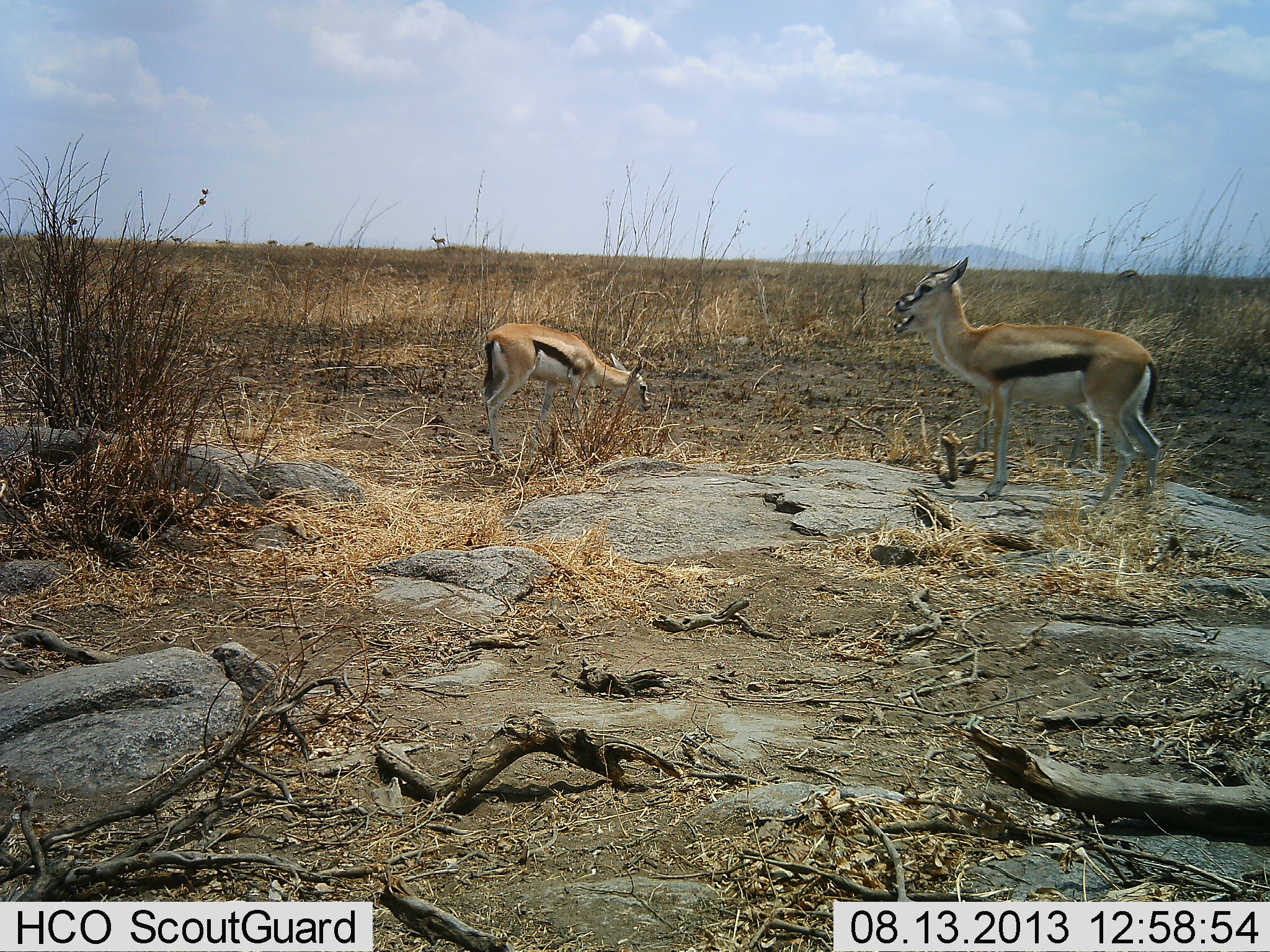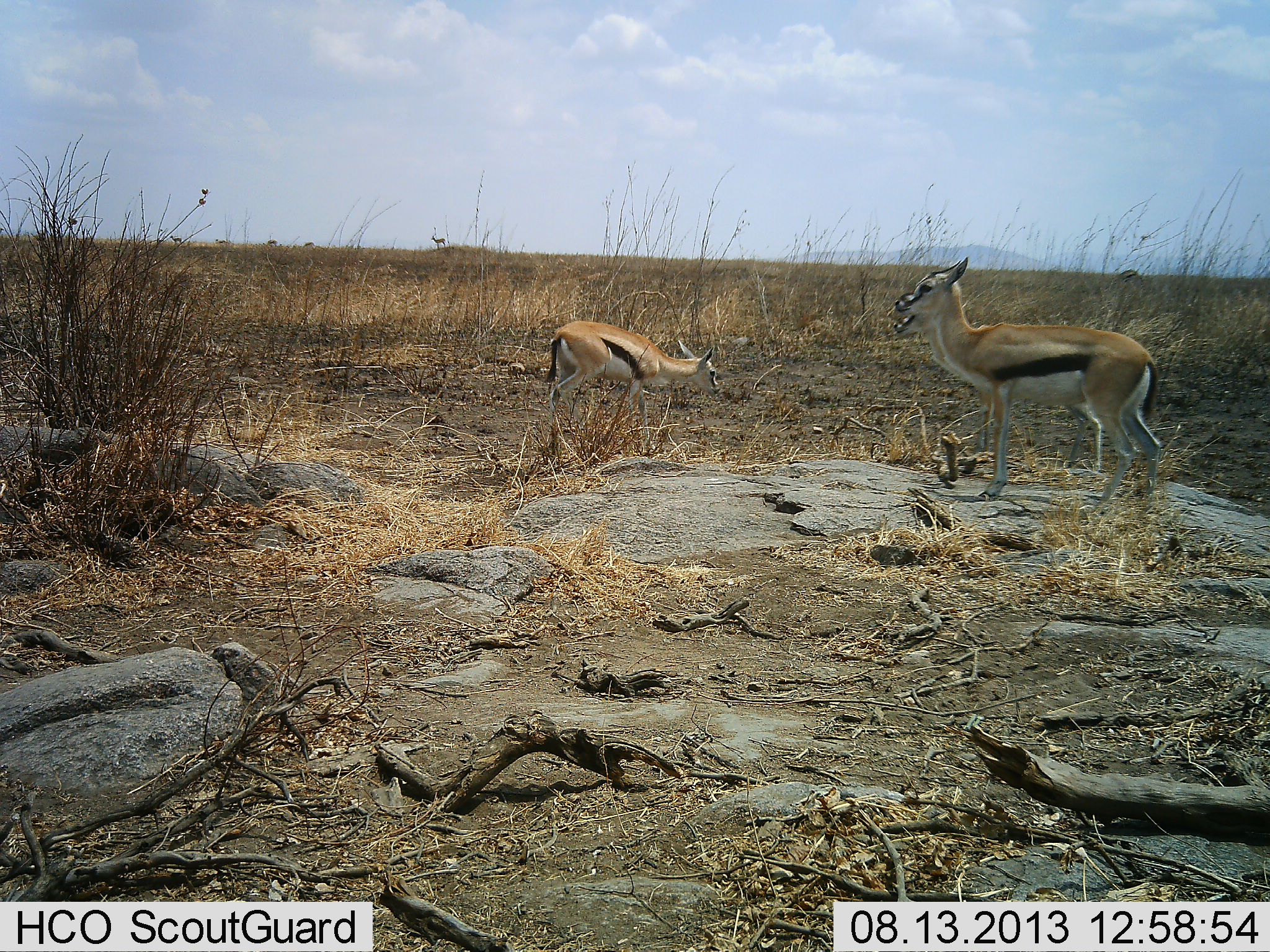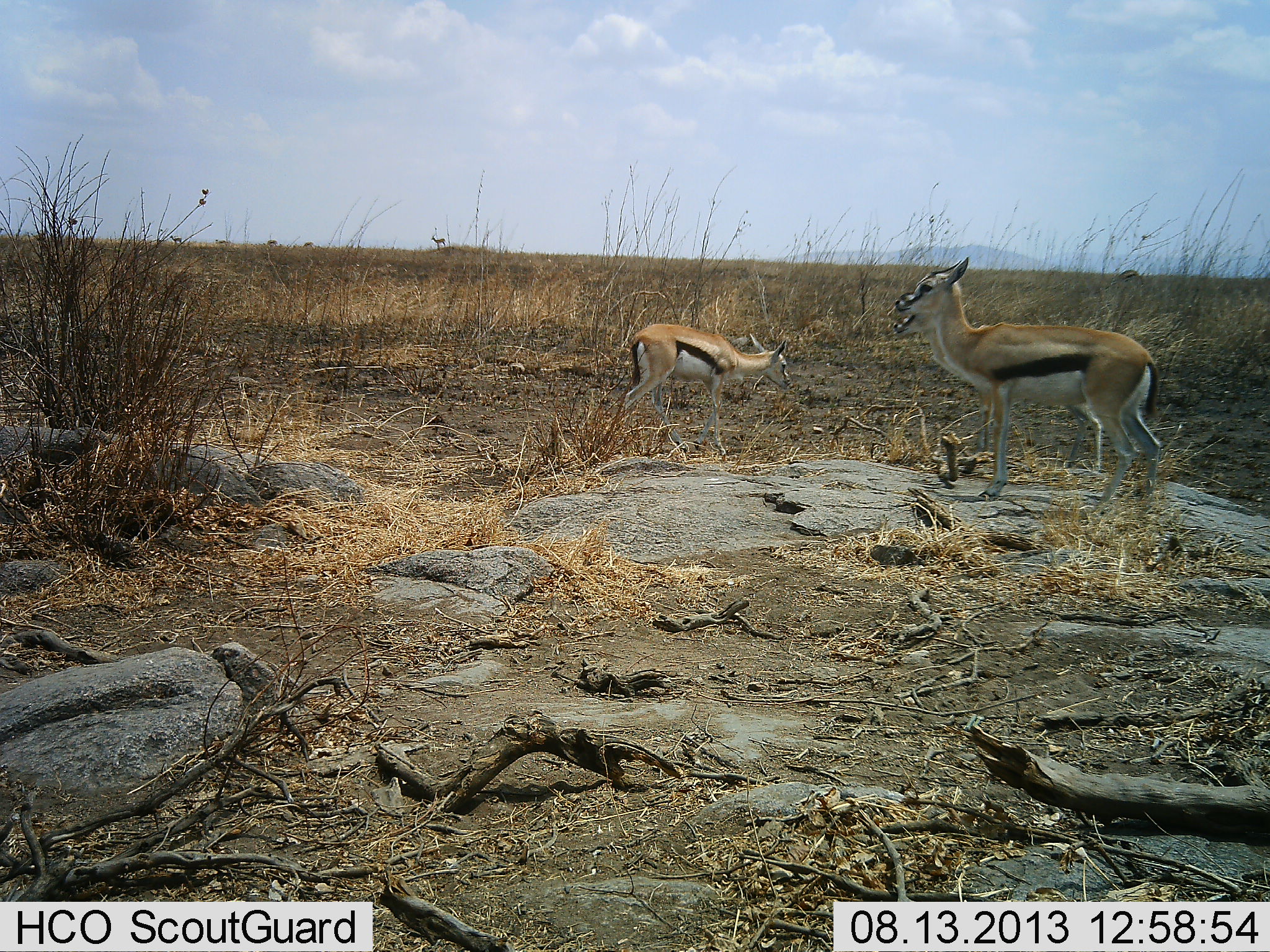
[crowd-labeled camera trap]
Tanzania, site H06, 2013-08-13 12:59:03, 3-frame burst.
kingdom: Animalia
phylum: Chordata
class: Mammalia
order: Artiodactyla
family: Bovidae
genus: Eudorcas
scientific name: Eudorcas thomsonii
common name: thomson's gazelle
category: gazellethomsons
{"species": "gazellethomsons (thomson's gazelle) (Eudorcas thomsonii)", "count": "2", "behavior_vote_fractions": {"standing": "89%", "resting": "6%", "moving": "56%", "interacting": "6%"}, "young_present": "6%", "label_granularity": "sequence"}